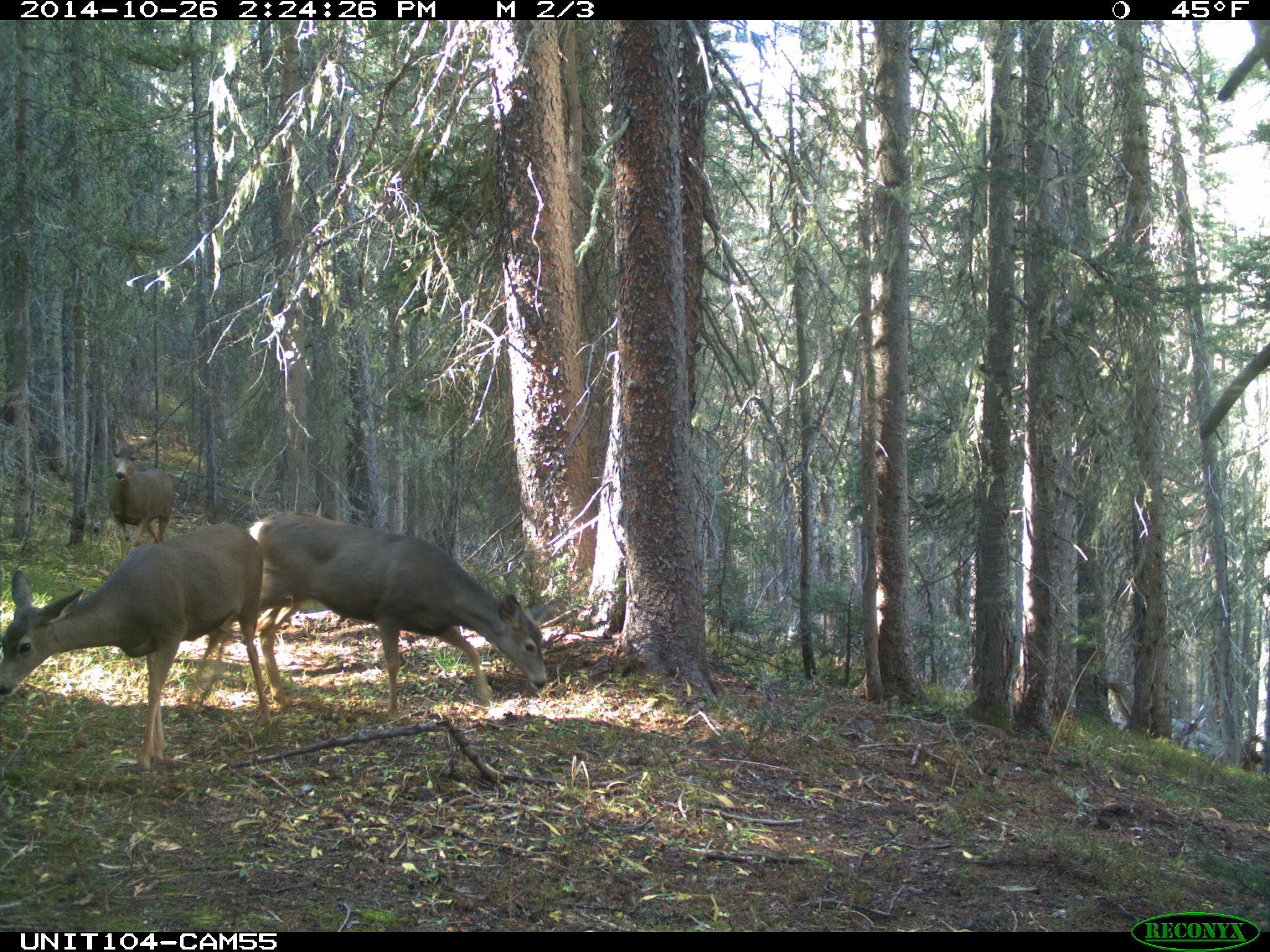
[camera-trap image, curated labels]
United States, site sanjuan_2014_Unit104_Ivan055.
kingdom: Animalia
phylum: Chordata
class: Mammalia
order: Artiodactyla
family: Cervidae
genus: Odocoileus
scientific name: Odocoileus hemionus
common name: mule deer